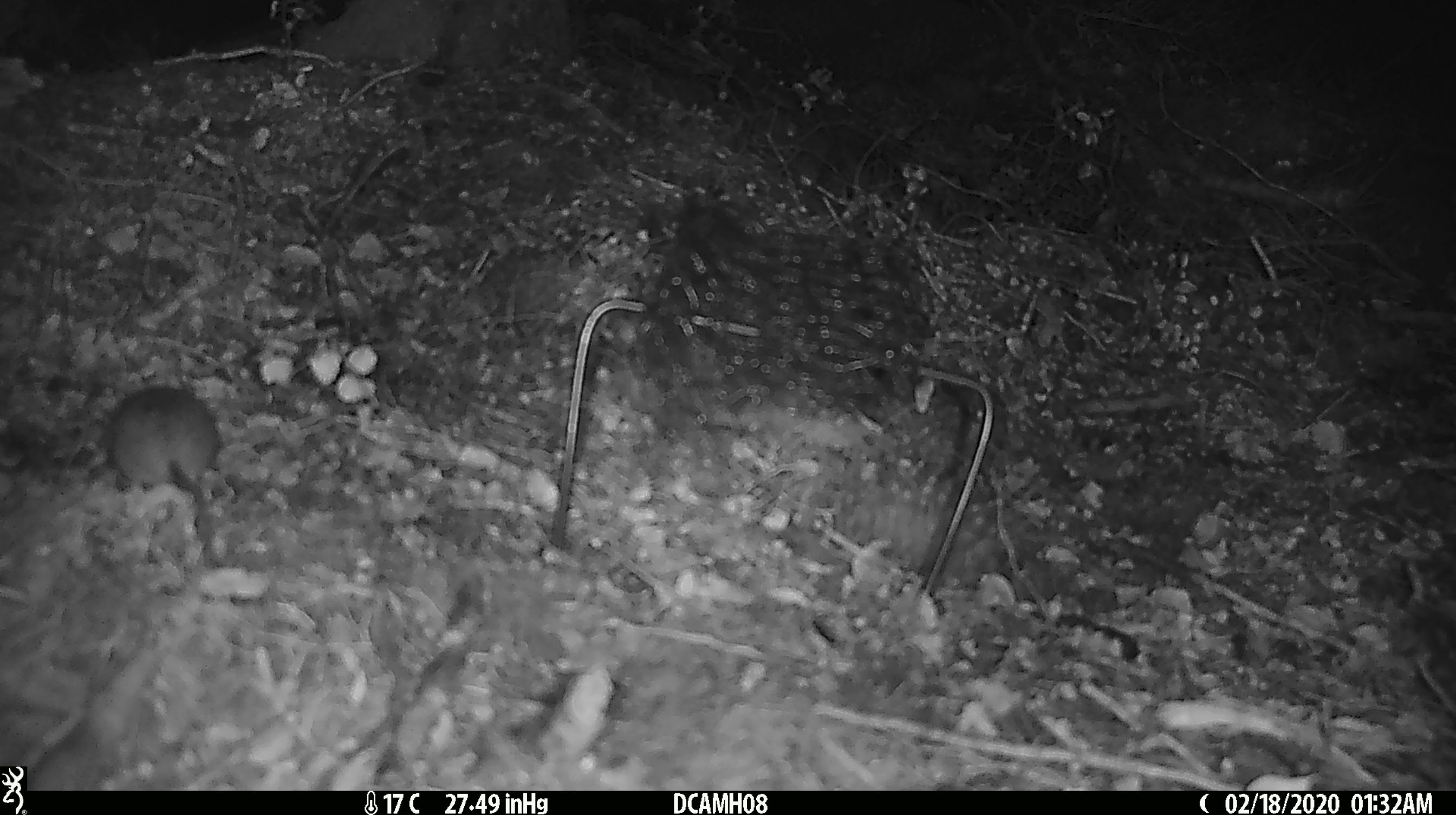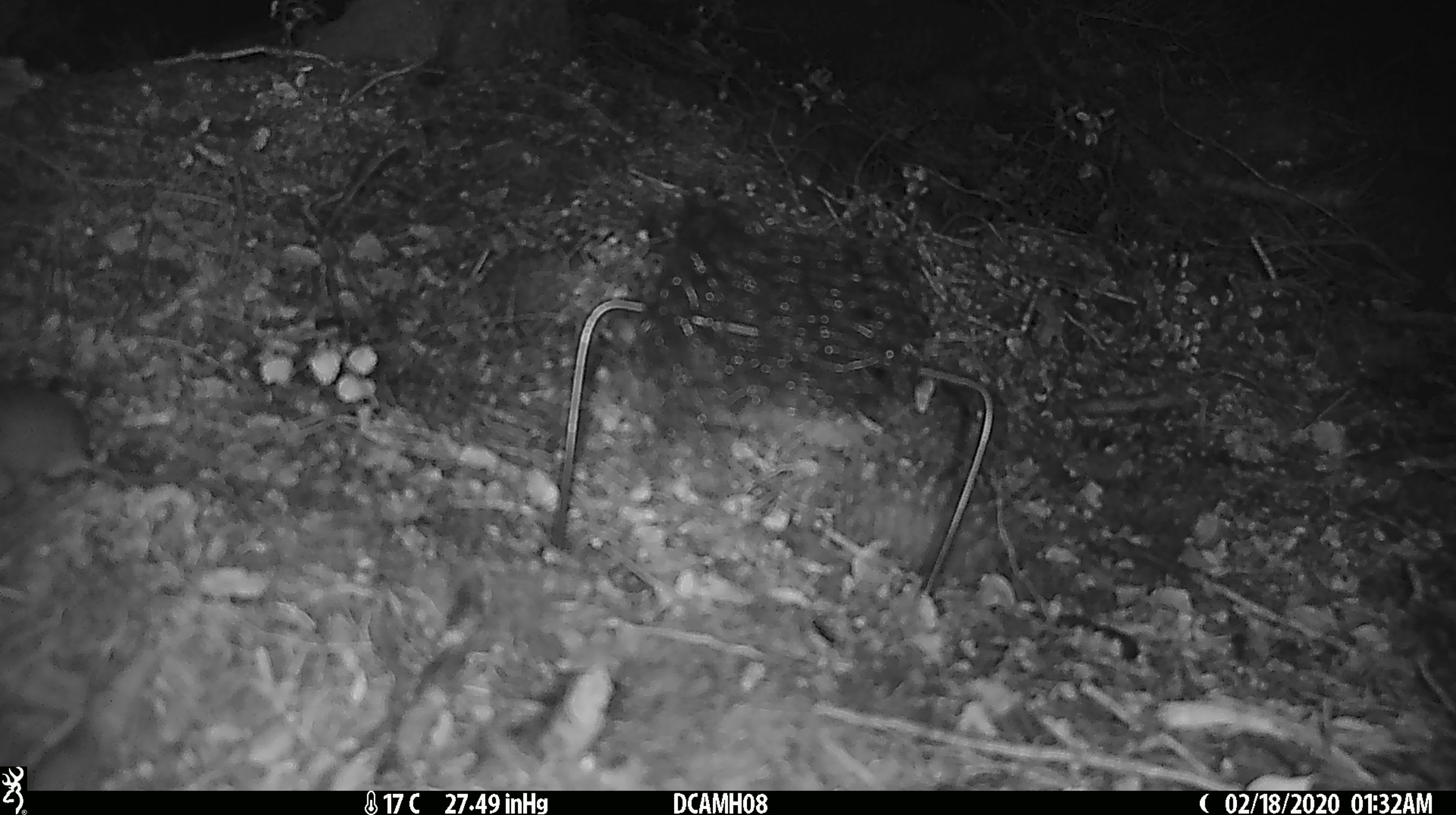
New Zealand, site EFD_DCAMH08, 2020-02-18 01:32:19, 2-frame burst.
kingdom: Animalia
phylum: Chordata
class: Mammalia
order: Rodentia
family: Muridae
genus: Mus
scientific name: Mus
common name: mouse